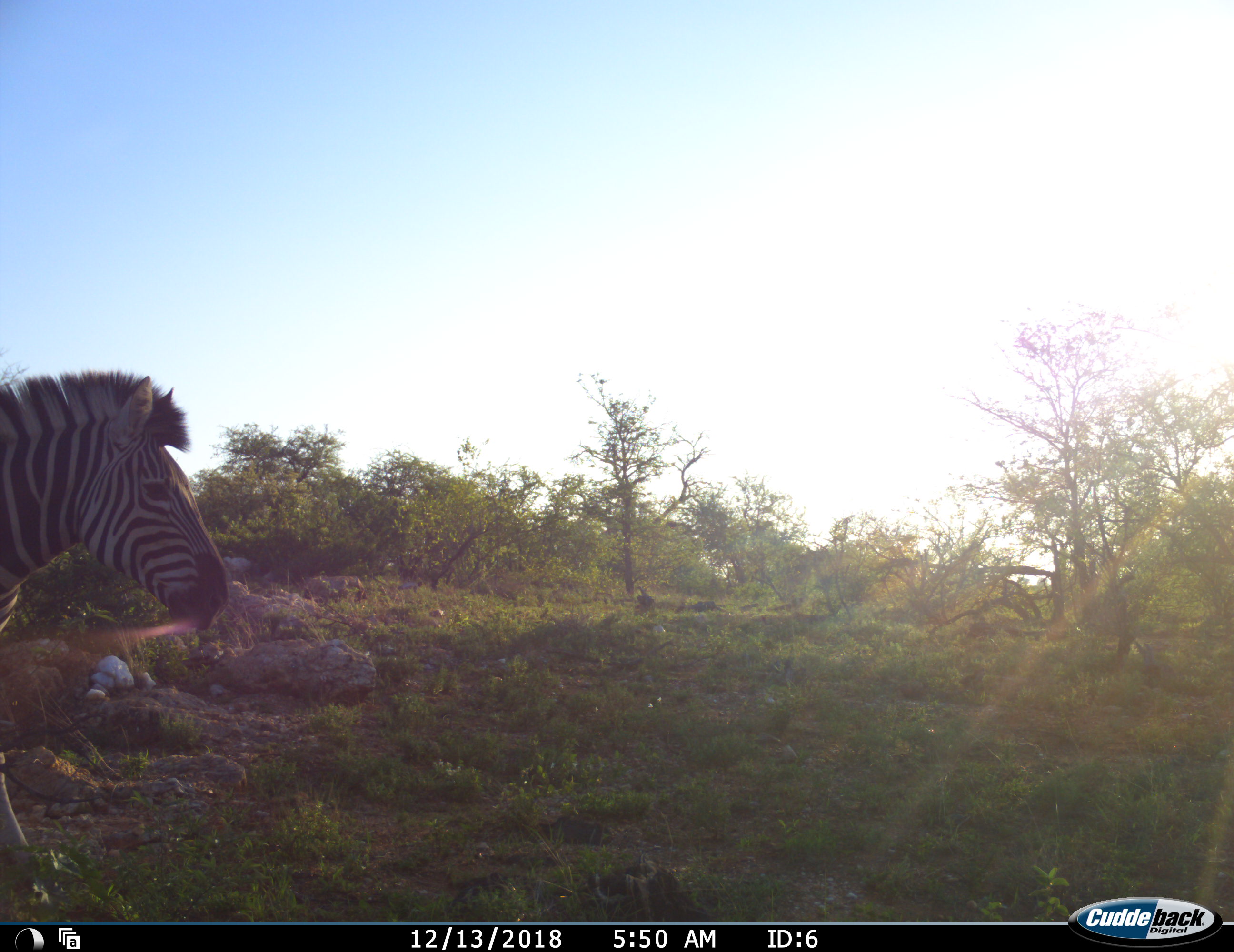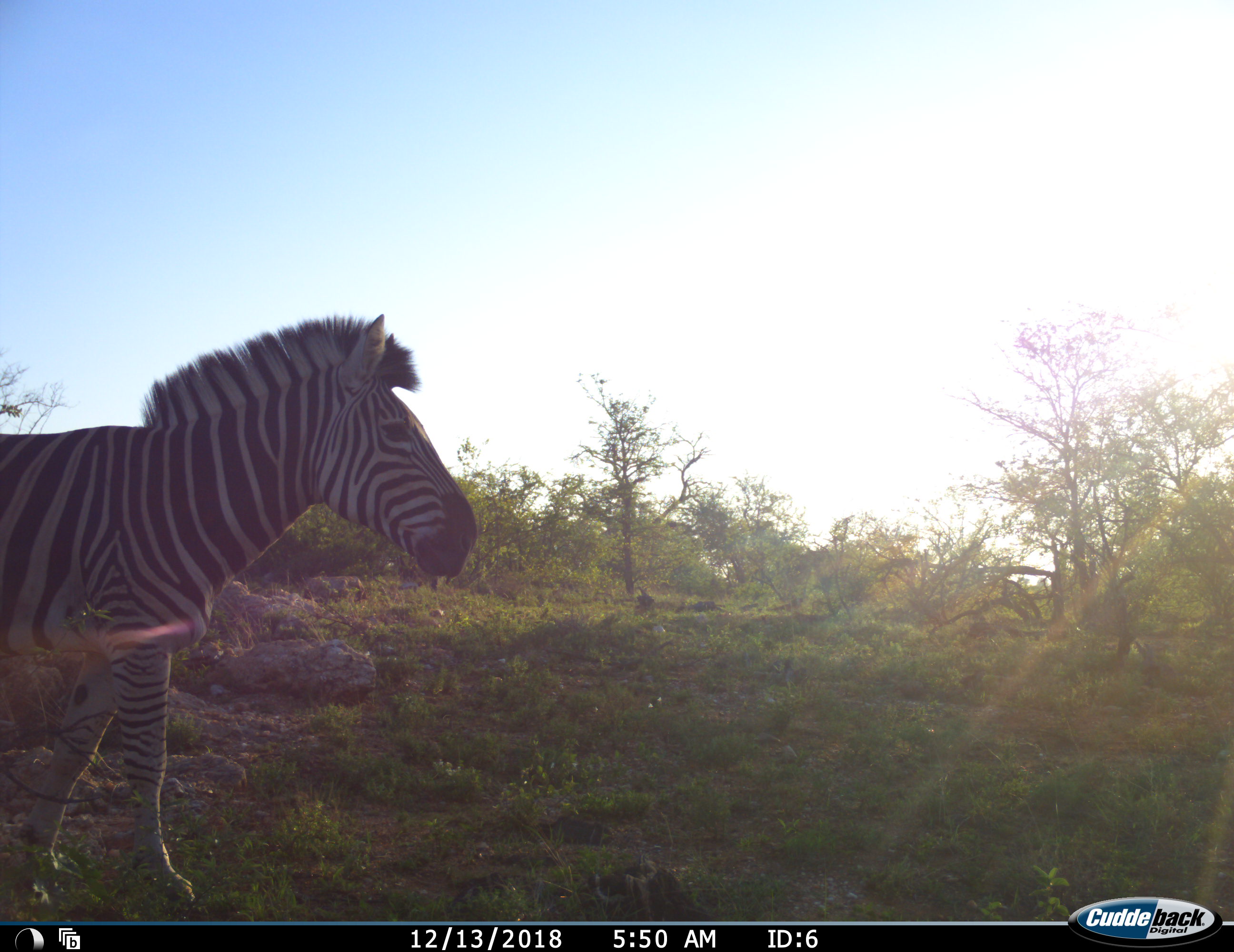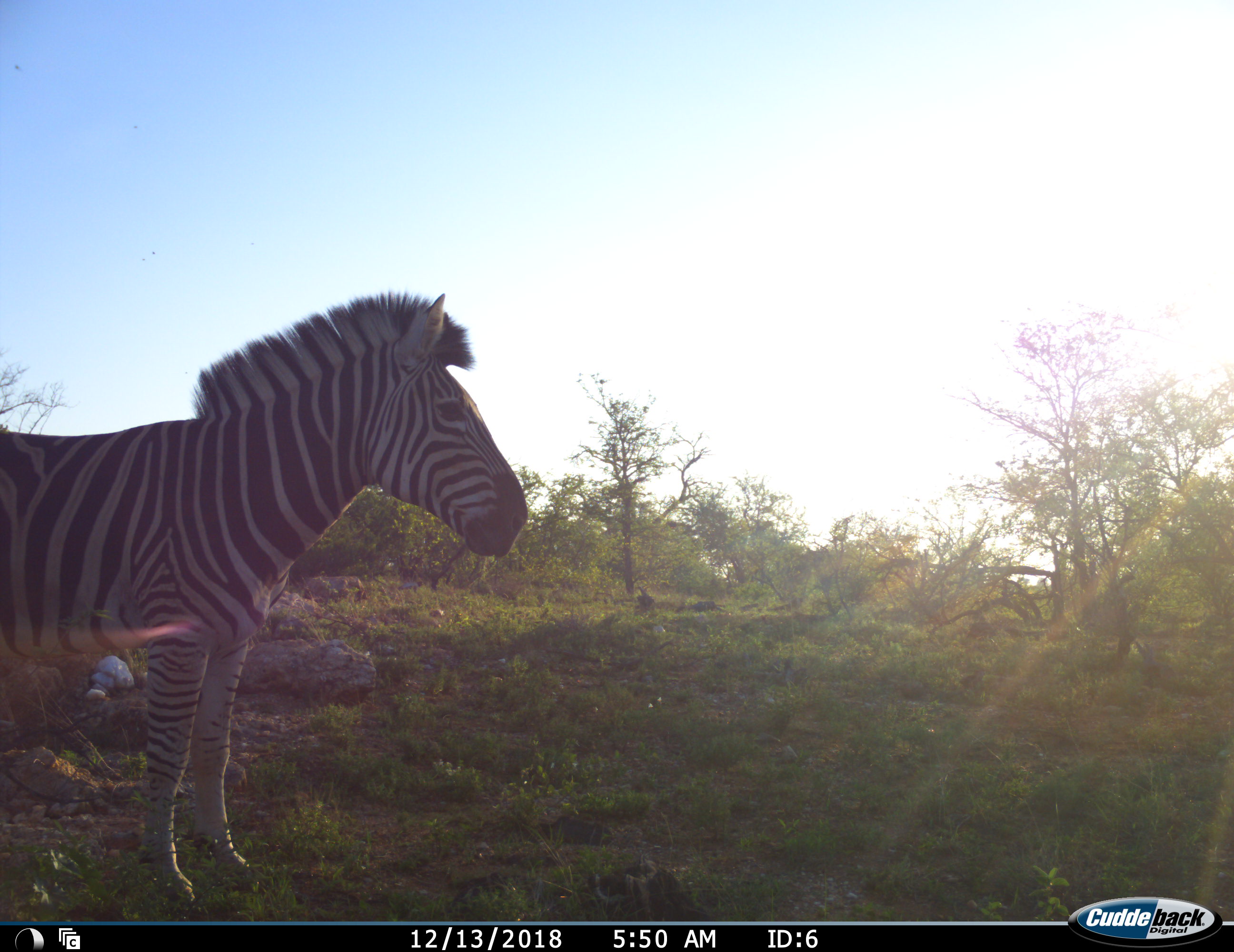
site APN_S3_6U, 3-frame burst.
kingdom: Animalia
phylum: Chordata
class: Mammalia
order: Perissodactyla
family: Equidae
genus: Equus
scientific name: Equus quagga burchellii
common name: burchell's zebra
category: zebraburchells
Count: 1.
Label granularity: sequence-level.